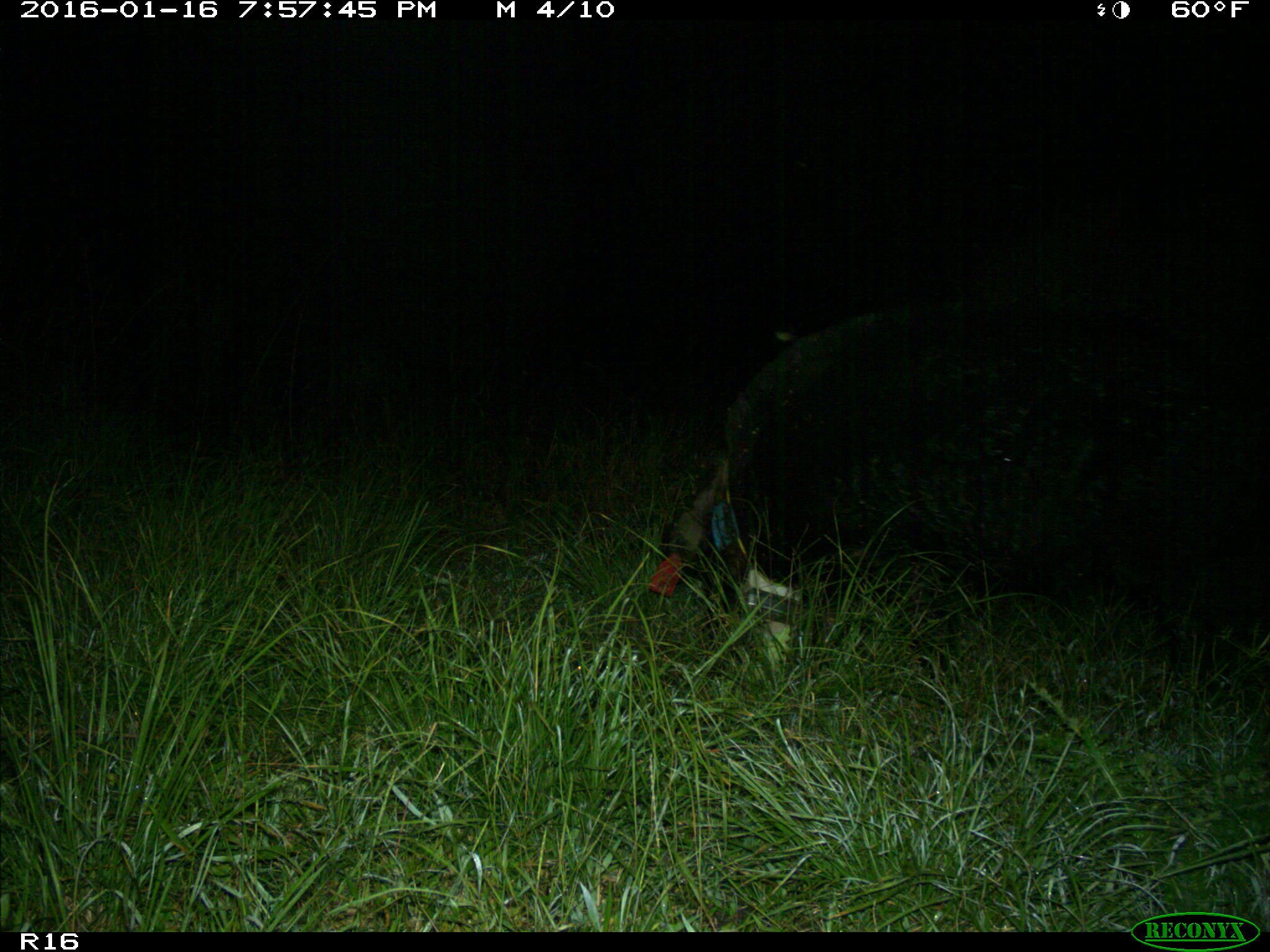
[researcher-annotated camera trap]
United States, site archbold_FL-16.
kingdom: Animalia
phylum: Chordata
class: Mammalia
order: Artiodactyla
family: Suidae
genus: Sus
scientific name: Sus scrofa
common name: wild boar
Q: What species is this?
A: Sus scrofa (wild boar).